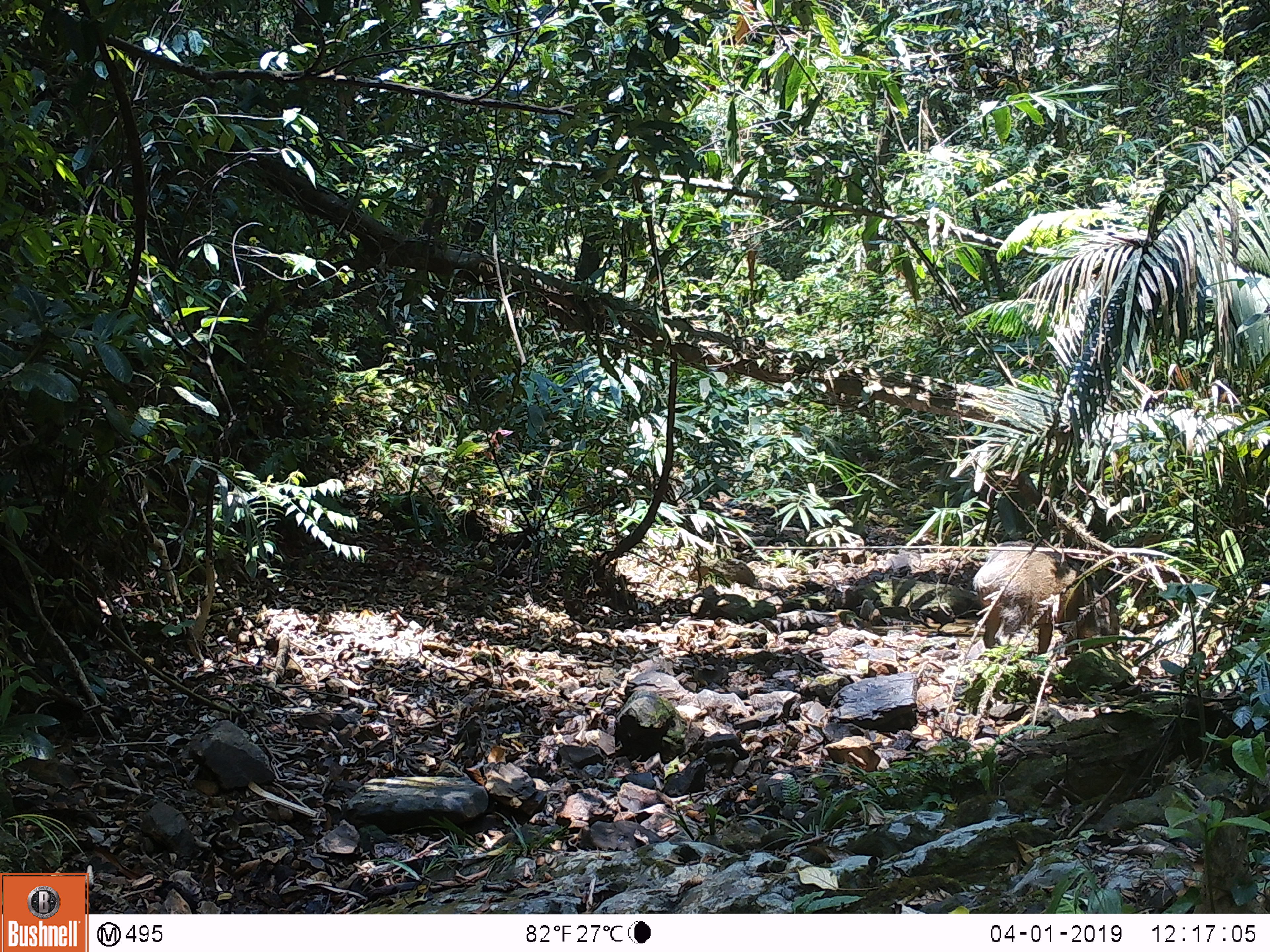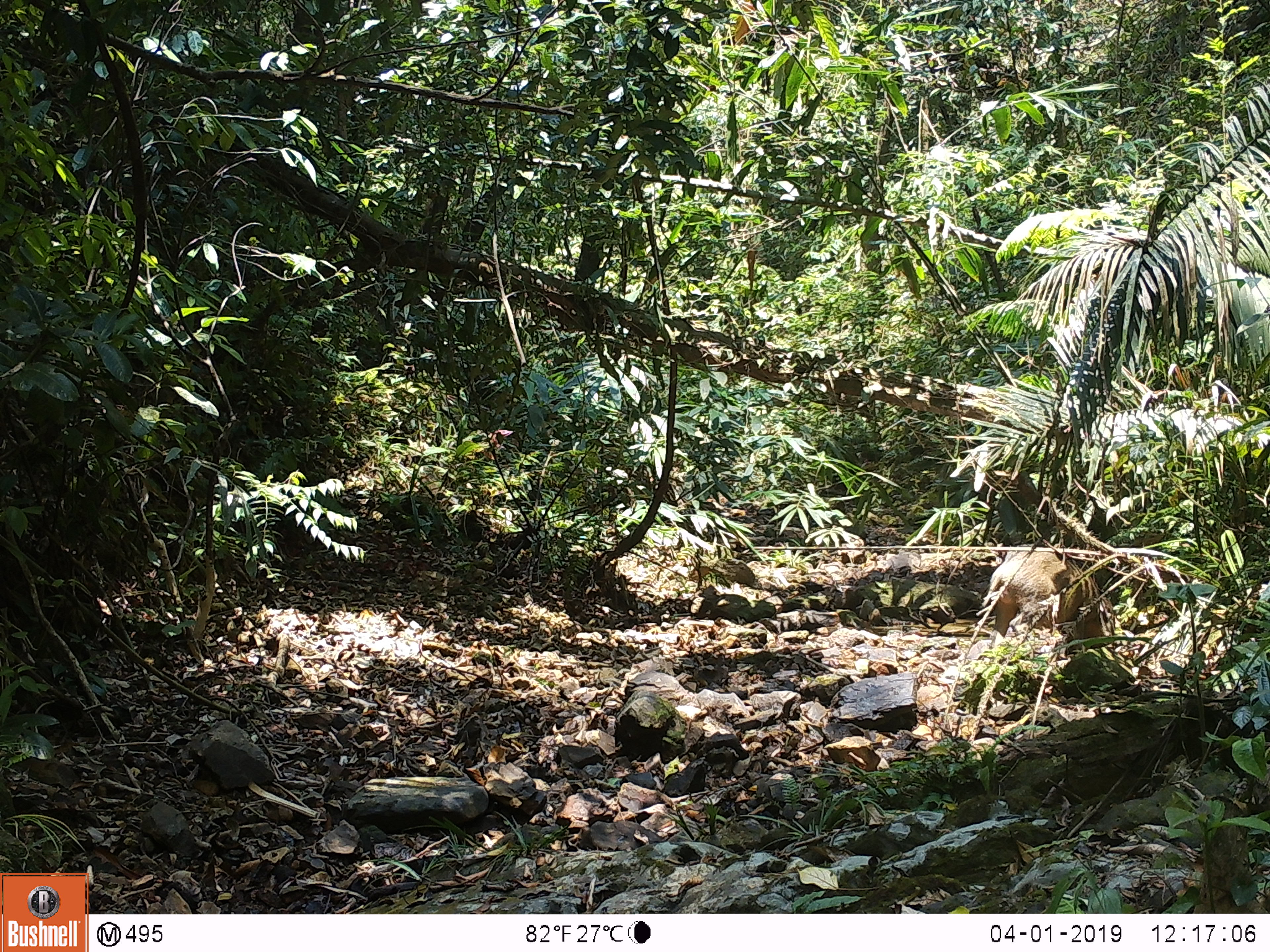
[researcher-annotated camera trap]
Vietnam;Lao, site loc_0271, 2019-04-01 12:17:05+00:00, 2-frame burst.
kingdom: Animalia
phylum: Chordata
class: Mammalia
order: Artiodactyla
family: Suidae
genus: Sus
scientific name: Sus scrofa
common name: eurasian wild pig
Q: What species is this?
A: Eurasian wild pig (Sus scrofa).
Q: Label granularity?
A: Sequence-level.